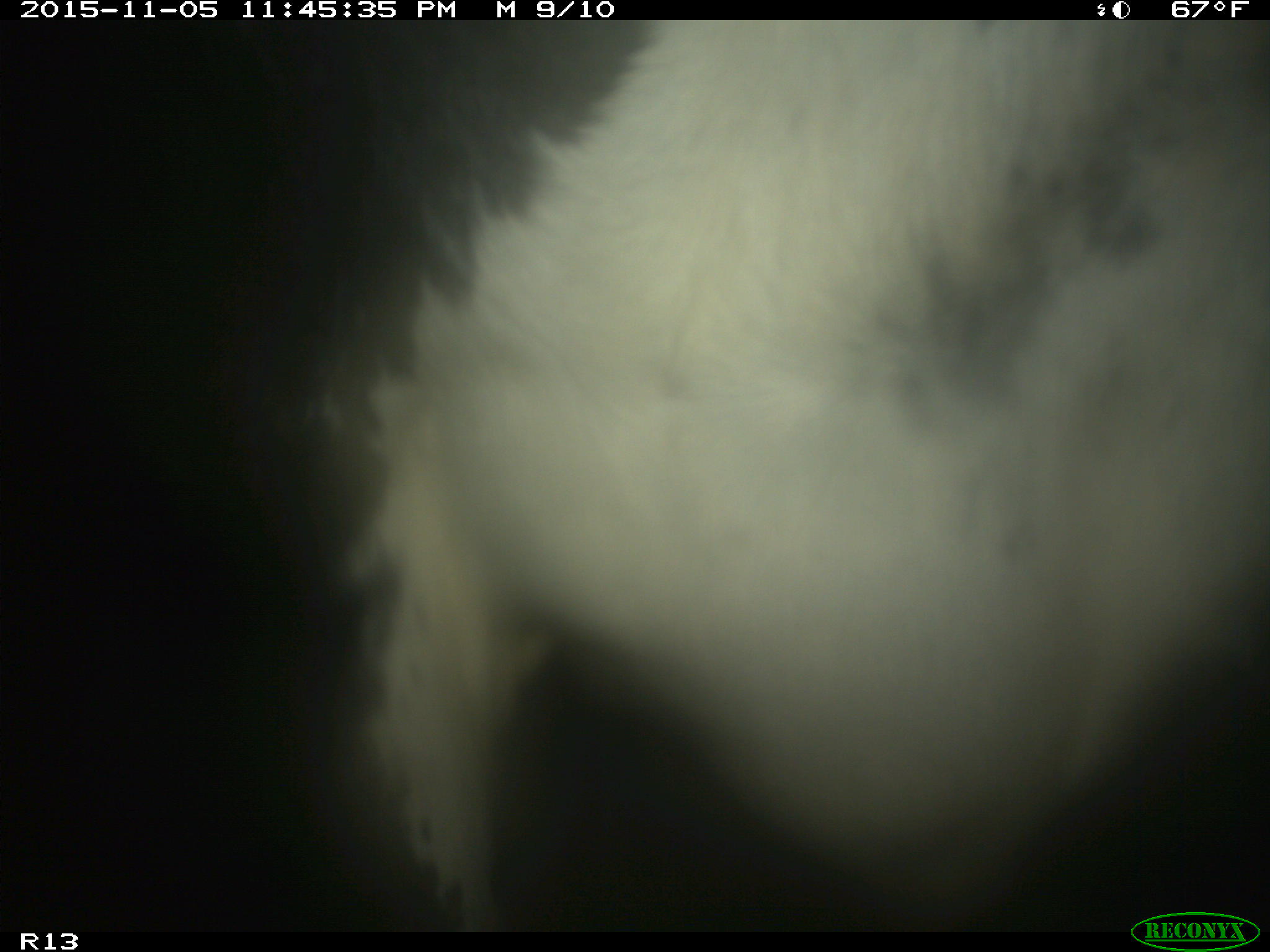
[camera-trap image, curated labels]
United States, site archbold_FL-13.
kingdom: Animalia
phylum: Chordata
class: Mammalia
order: Artiodactyla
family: Bovidae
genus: Bos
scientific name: Bos taurus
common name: domestic cow